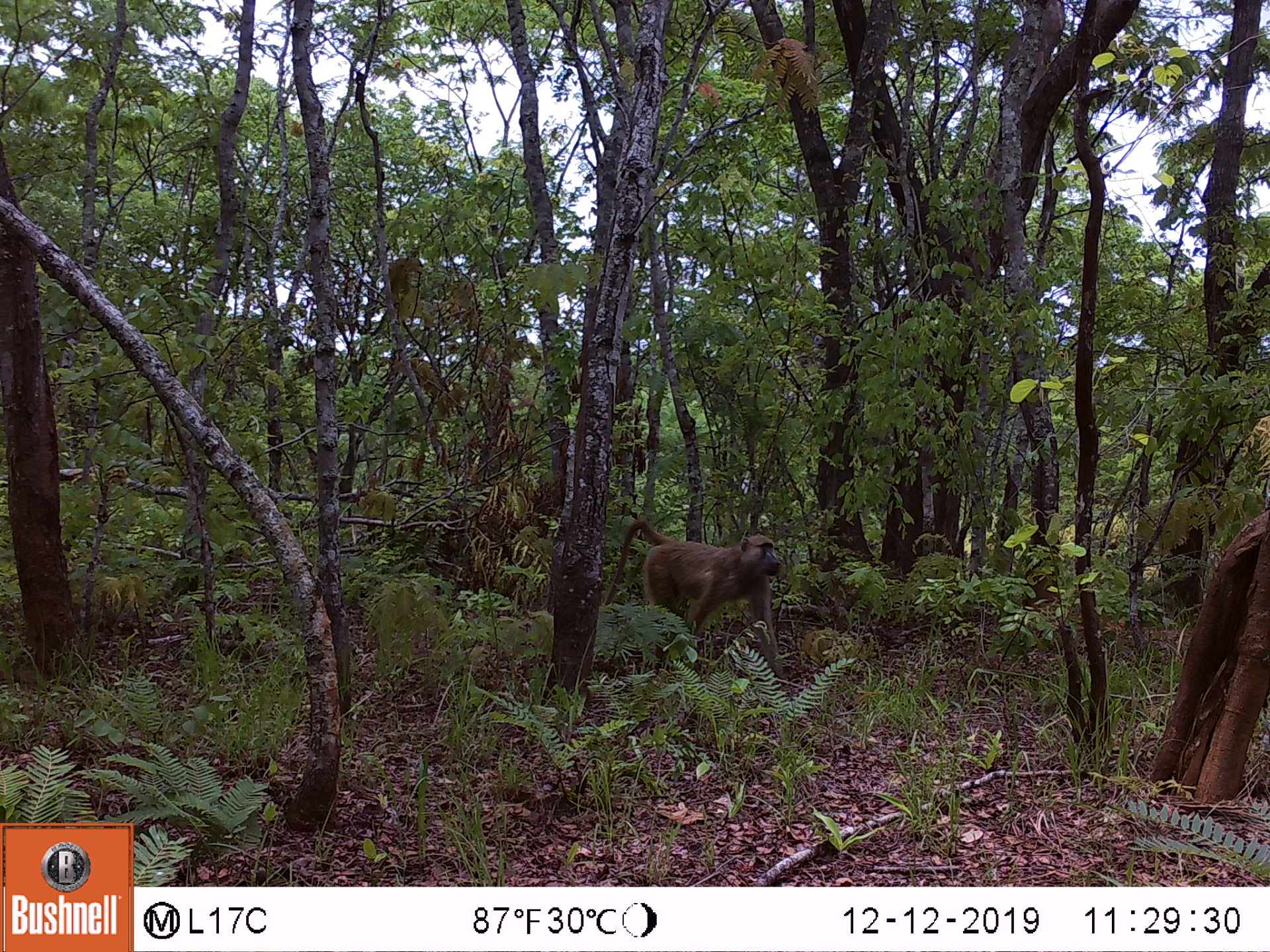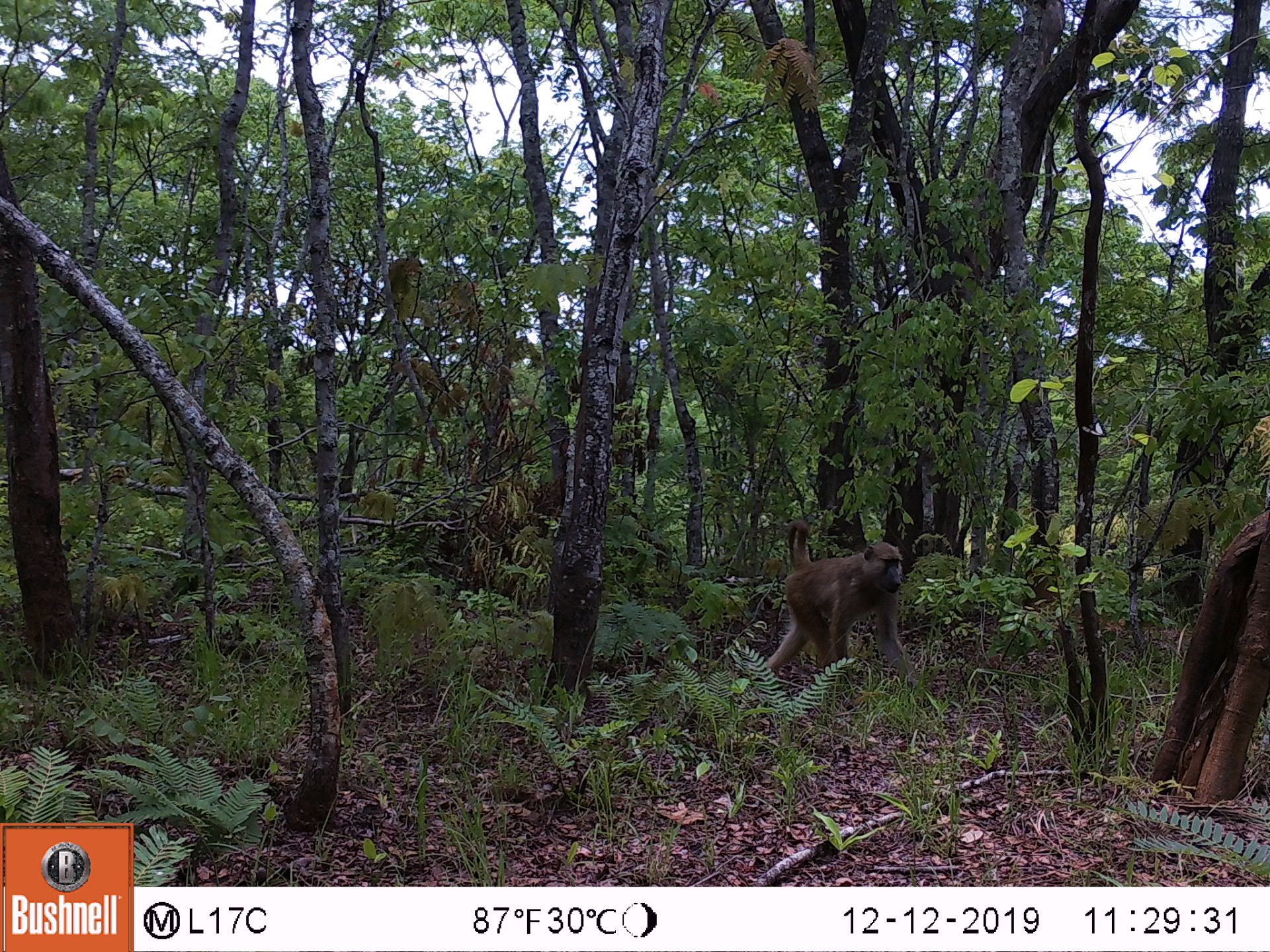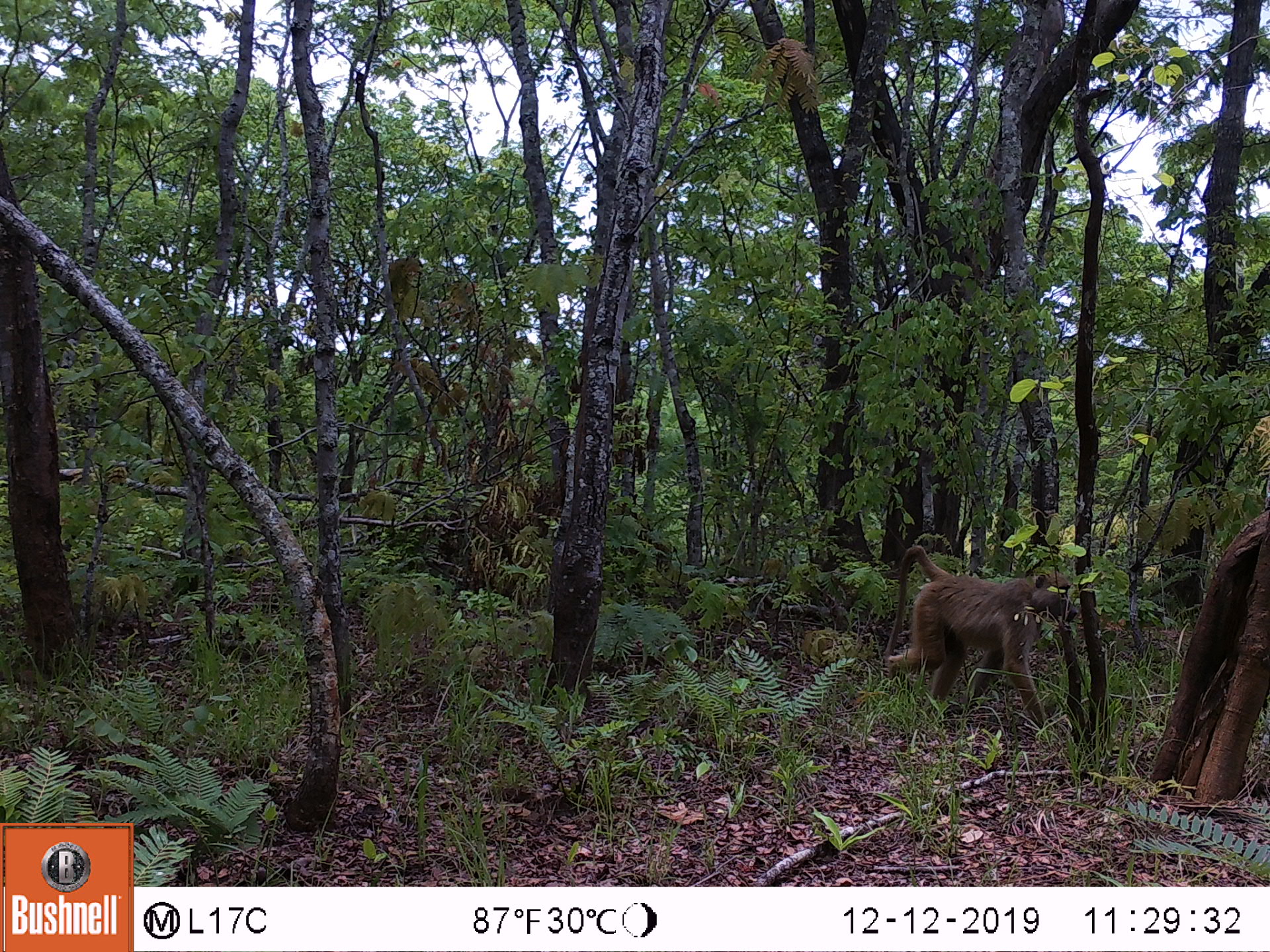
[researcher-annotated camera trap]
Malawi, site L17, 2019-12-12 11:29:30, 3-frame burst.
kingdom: Animalia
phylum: Chordata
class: Mammalia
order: Primates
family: Cercopithecidae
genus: Papio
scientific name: Papio cynocephalus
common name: yellow baboon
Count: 1.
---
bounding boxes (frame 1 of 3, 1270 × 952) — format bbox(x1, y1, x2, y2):
yellow baboon: bbox(607, 516, 791, 685)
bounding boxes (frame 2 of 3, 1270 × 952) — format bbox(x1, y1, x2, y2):
yellow baboon: bbox(764, 516, 919, 690)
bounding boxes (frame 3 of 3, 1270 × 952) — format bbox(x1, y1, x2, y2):
yellow baboon: bbox(884, 543, 1079, 725)